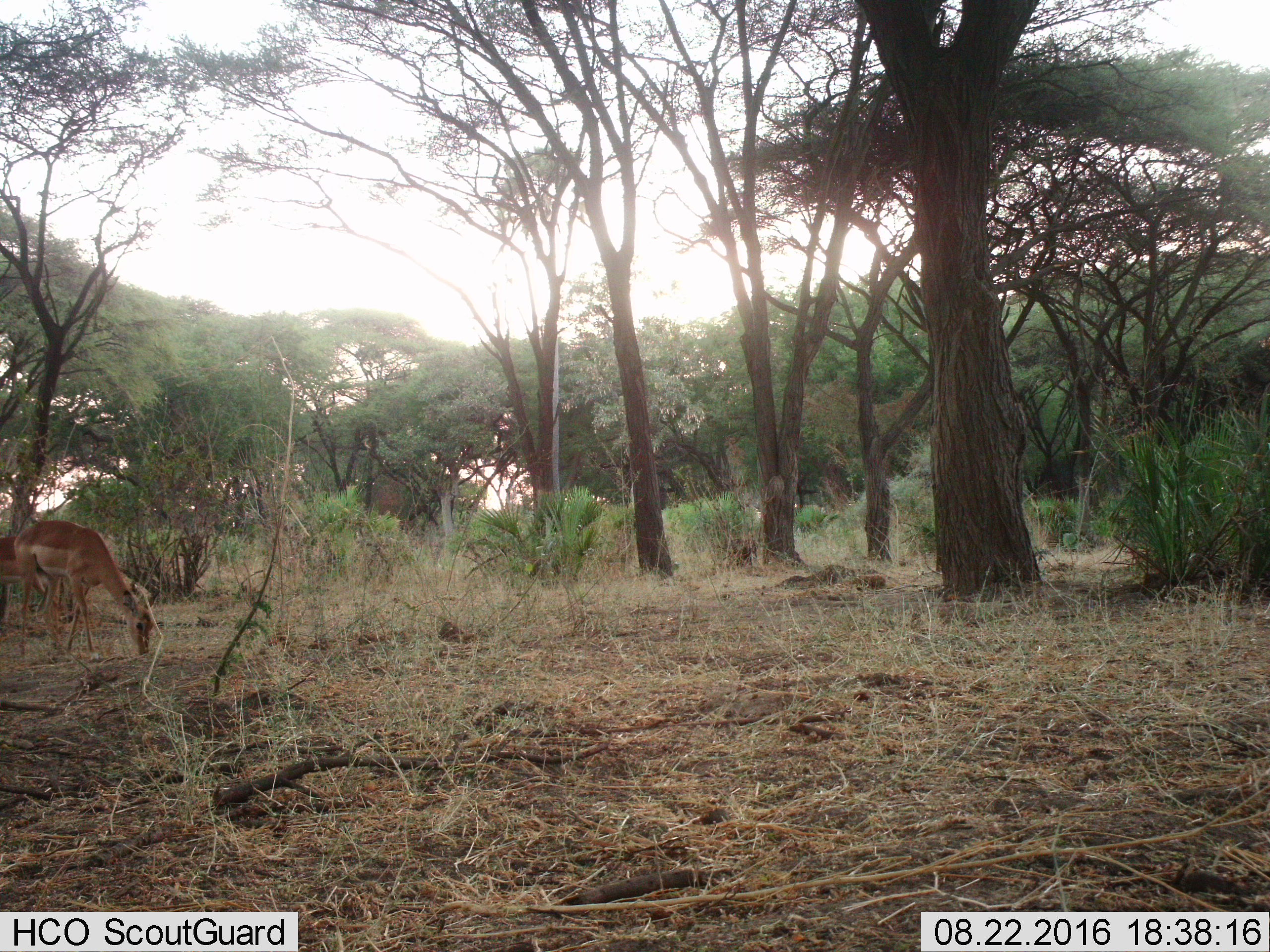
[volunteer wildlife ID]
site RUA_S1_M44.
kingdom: Animalia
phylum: Chordata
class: Mammalia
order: Artiodactyla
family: Bovidae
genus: Aepyceros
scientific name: Aepyceros melampus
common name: impala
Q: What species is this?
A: Impala (Aepyceros melampus).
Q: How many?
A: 2.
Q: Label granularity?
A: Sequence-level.